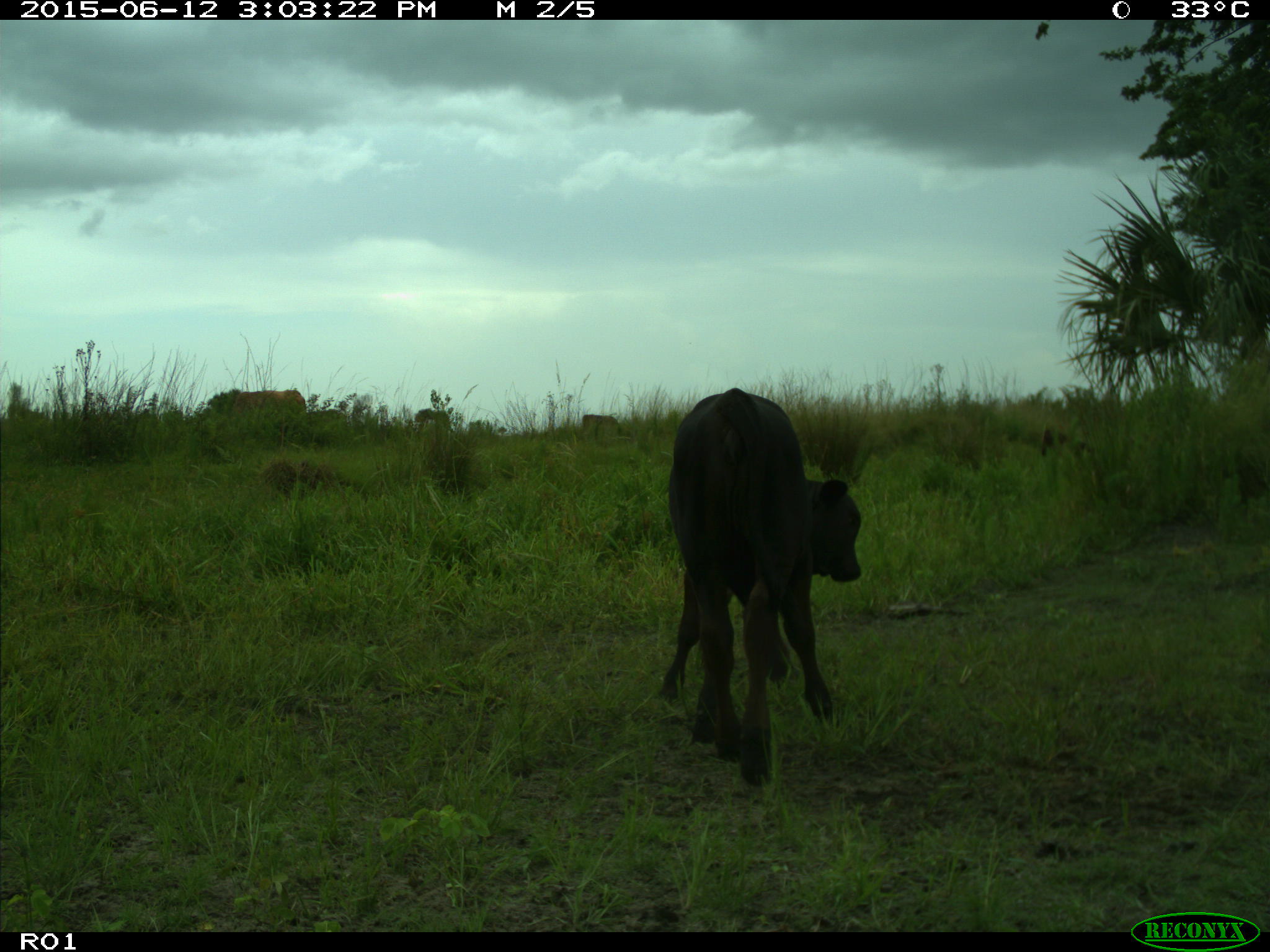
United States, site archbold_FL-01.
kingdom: Animalia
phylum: Chordata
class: Mammalia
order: Artiodactyla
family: Bovidae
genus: Bos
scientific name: Bos taurus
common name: domestic cow